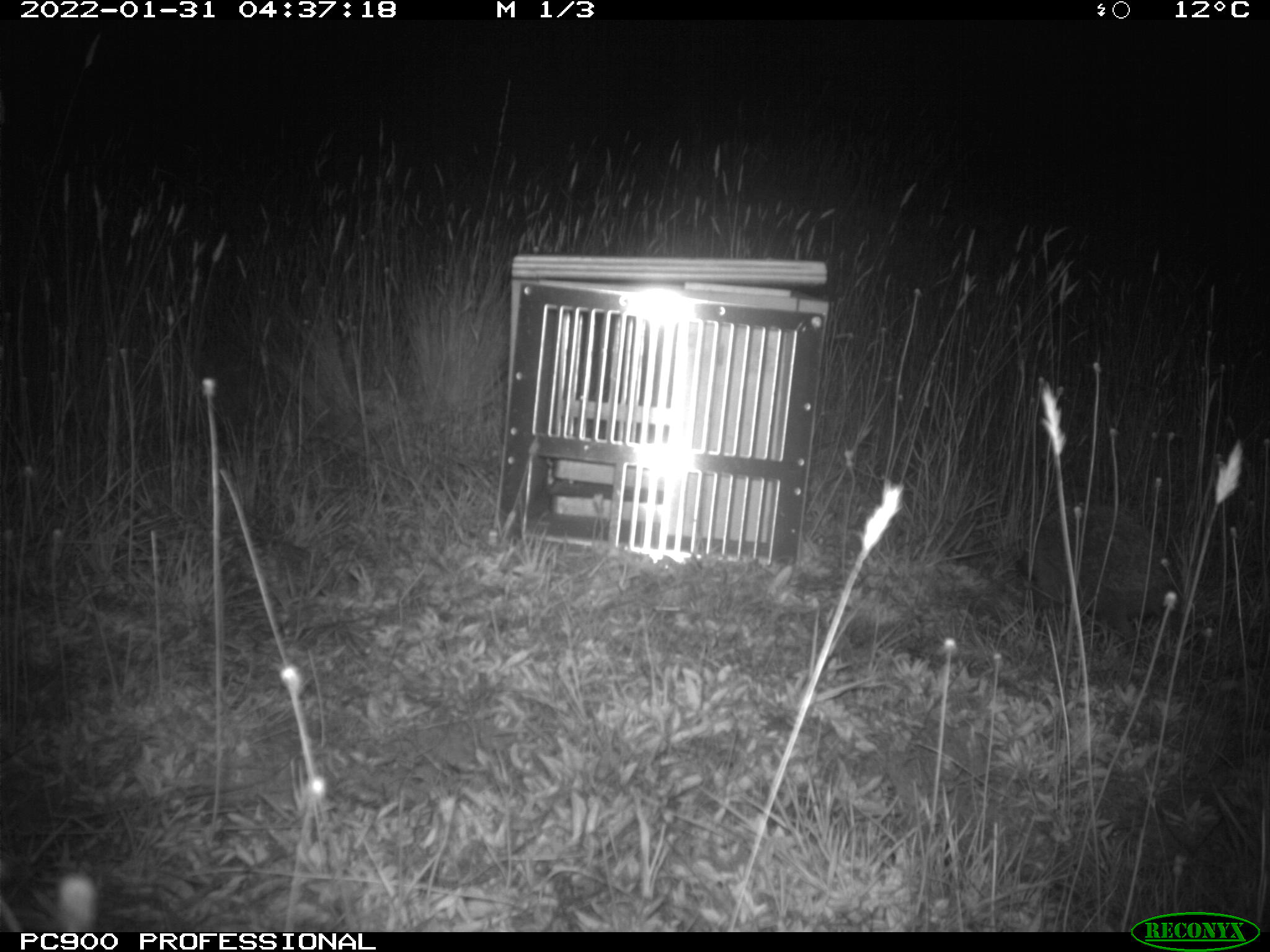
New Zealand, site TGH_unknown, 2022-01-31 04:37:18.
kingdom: Animalia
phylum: Chordata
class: Mammalia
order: Eulipotyphla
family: Erinaceidae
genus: Erinaceus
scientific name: Erinaceus europaeus europaeus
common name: european hedgehog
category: hedgehog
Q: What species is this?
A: Hedgehog (european hedgehog) (Erinaceus europaeus europaeus).